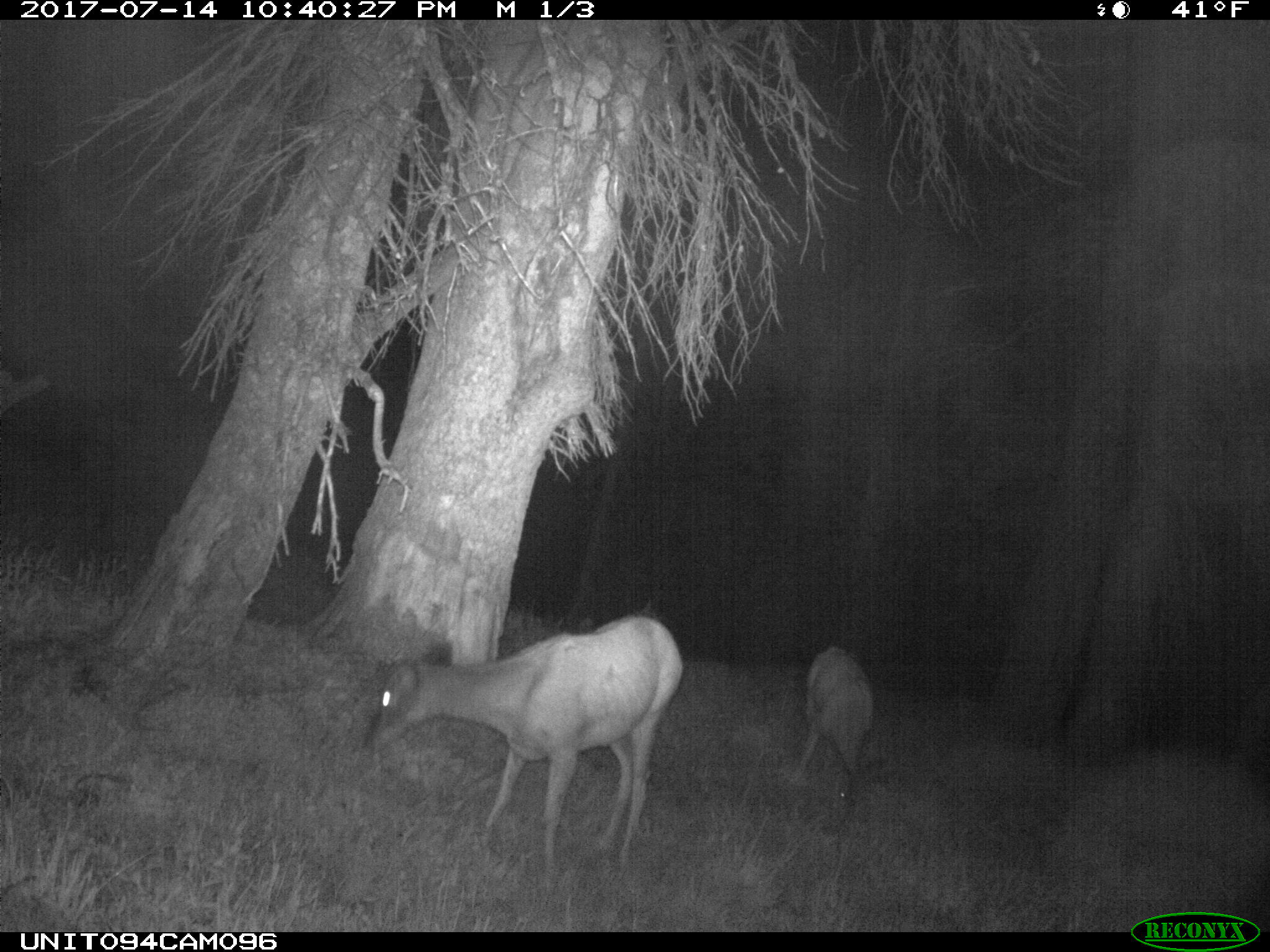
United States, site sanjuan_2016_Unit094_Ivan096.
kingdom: Animalia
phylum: Chordata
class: Mammalia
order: Artiodactyla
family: Cervidae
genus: Odocoileus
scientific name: Odocoileus hemionus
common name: mule deer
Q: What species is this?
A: Odocoileus hemionus (mule deer).